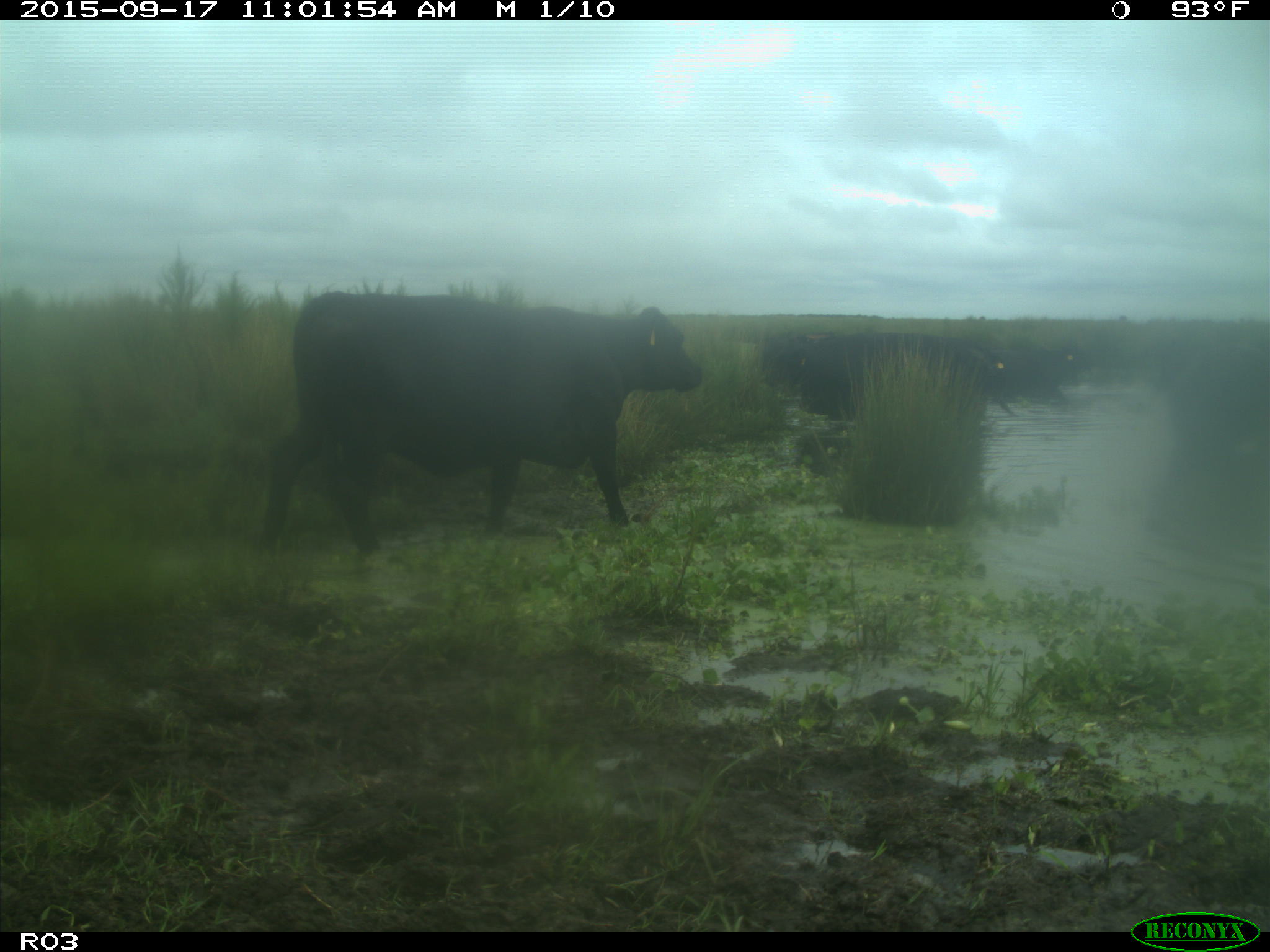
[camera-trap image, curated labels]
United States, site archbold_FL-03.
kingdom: Animalia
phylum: Chordata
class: Mammalia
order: Artiodactyla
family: Bovidae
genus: Bos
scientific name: Bos taurus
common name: domestic cow